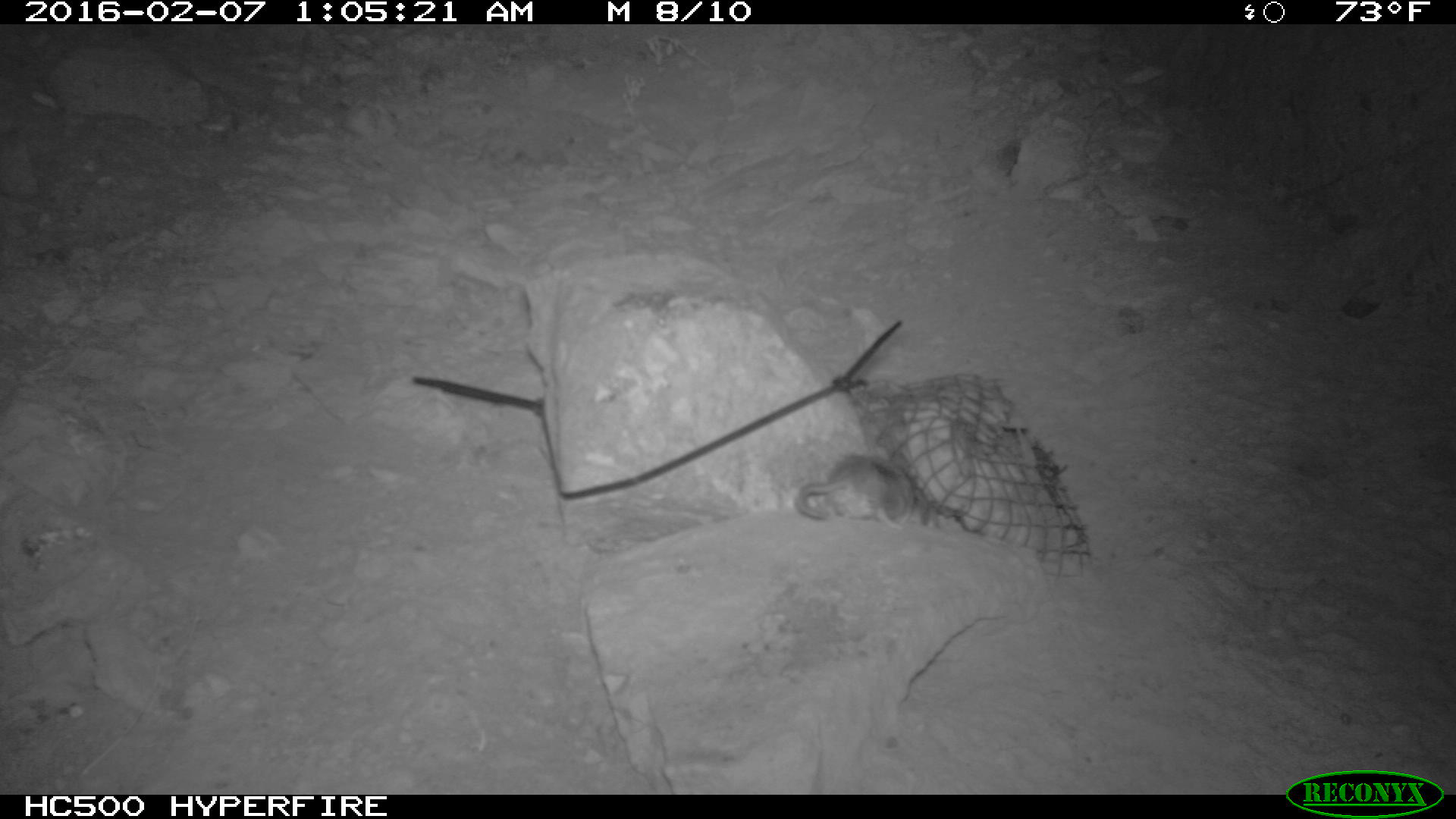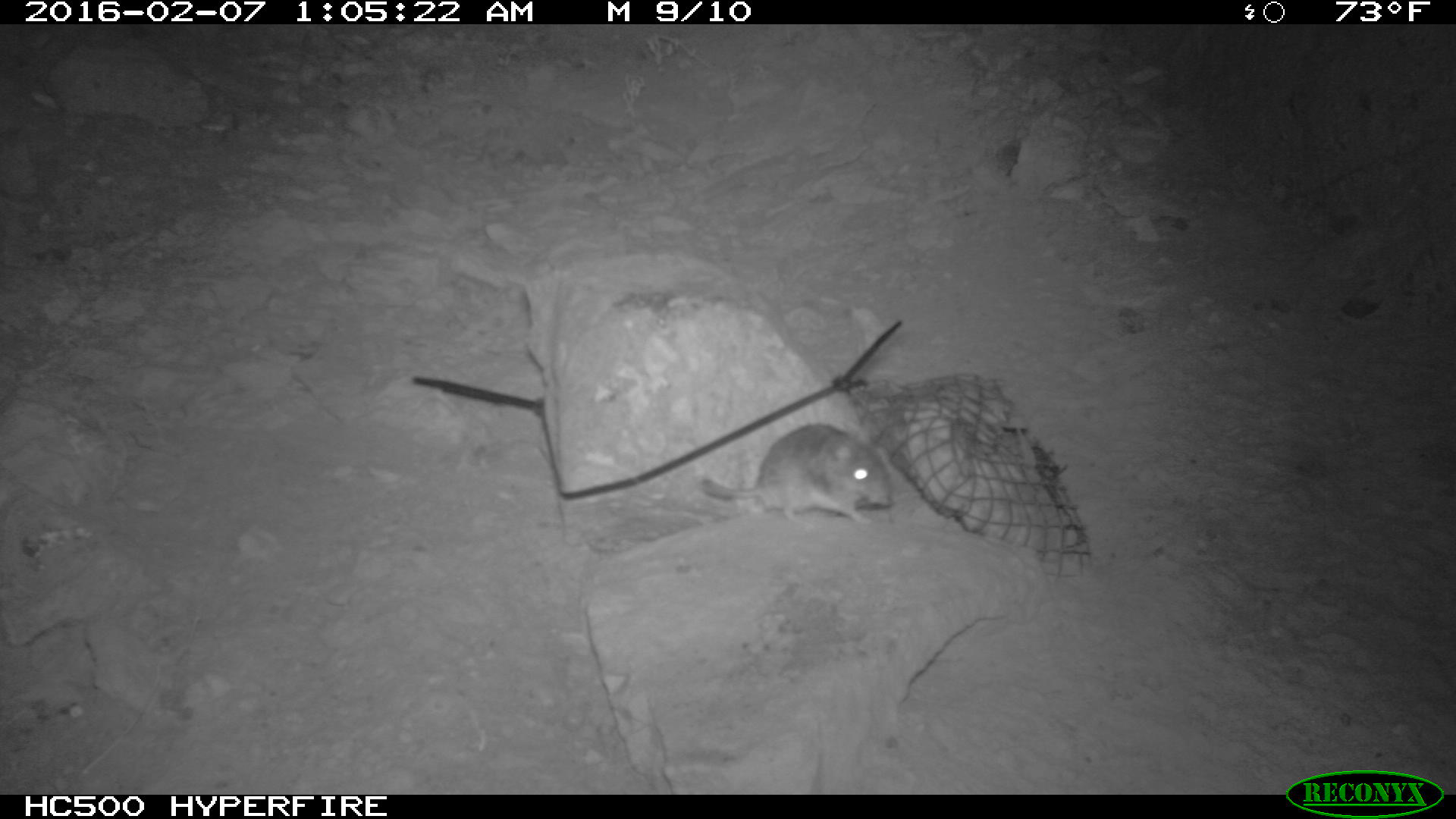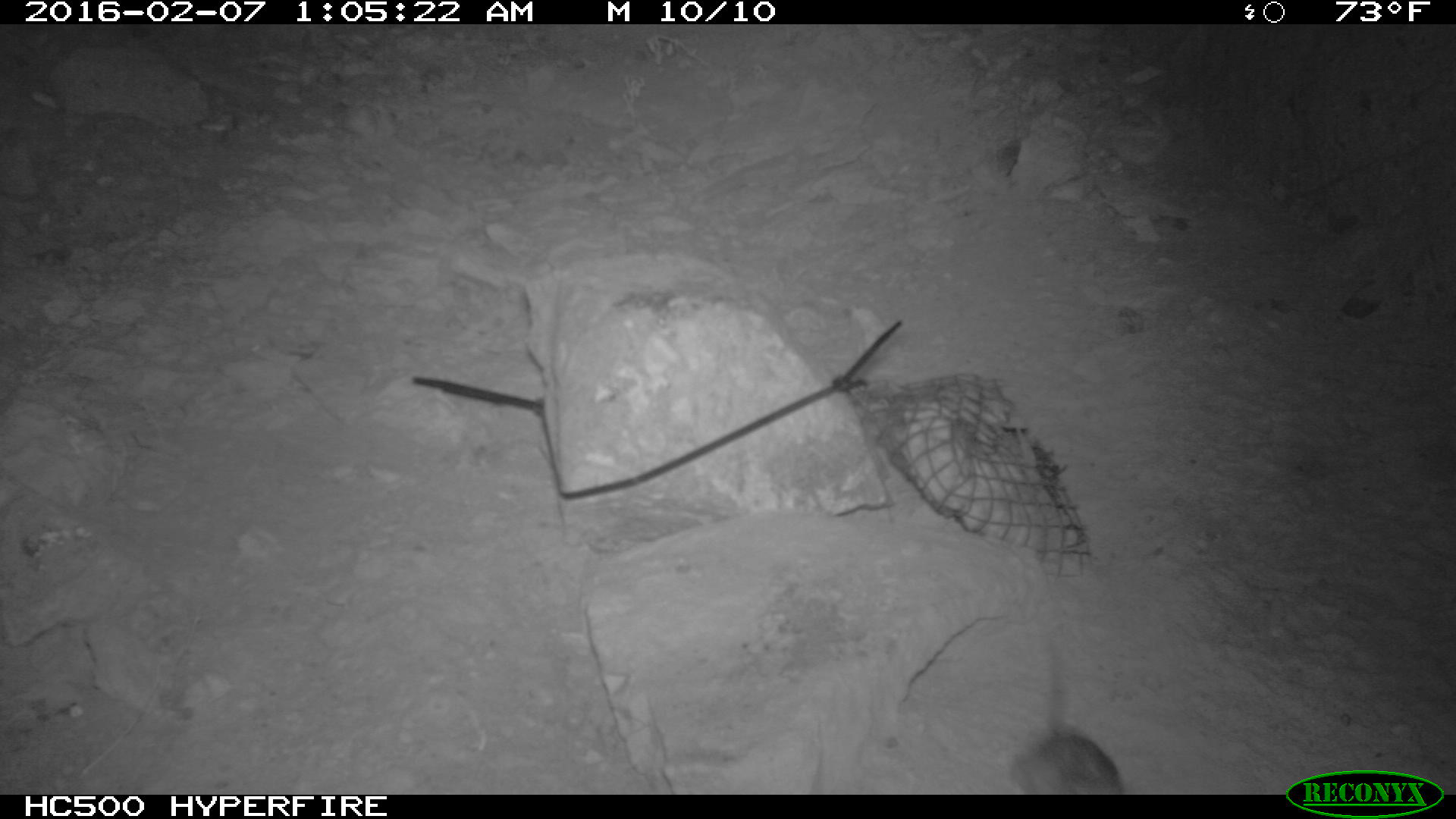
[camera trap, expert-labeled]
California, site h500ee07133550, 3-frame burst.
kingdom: Animalia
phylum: Chordata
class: Mammalia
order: Rodentia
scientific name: Rodentia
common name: rodent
Rodent (Rodentia).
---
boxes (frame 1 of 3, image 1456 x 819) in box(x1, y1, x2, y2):
rodent: box(795, 454, 914, 529)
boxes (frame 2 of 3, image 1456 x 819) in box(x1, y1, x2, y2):
rodent: box(695, 424, 893, 535)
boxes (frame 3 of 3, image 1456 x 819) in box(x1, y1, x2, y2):
rodent: box(1005, 635, 1129, 791)